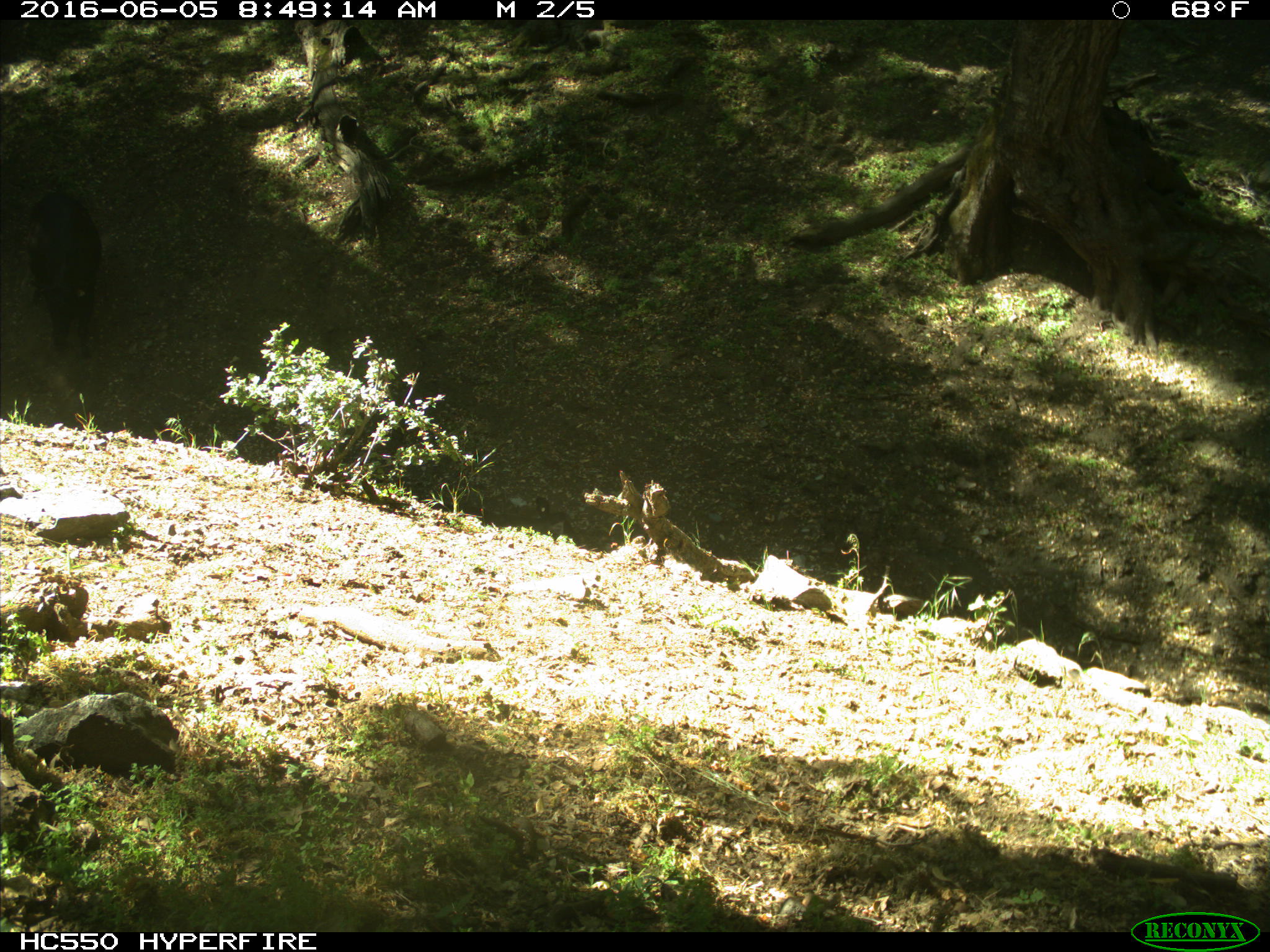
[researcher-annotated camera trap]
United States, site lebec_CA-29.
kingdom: Animalia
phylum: Chordata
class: Mammalia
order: Artiodactyla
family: Bovidae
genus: Bos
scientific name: Bos taurus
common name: domestic cow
Bos taurus (domestic cow).